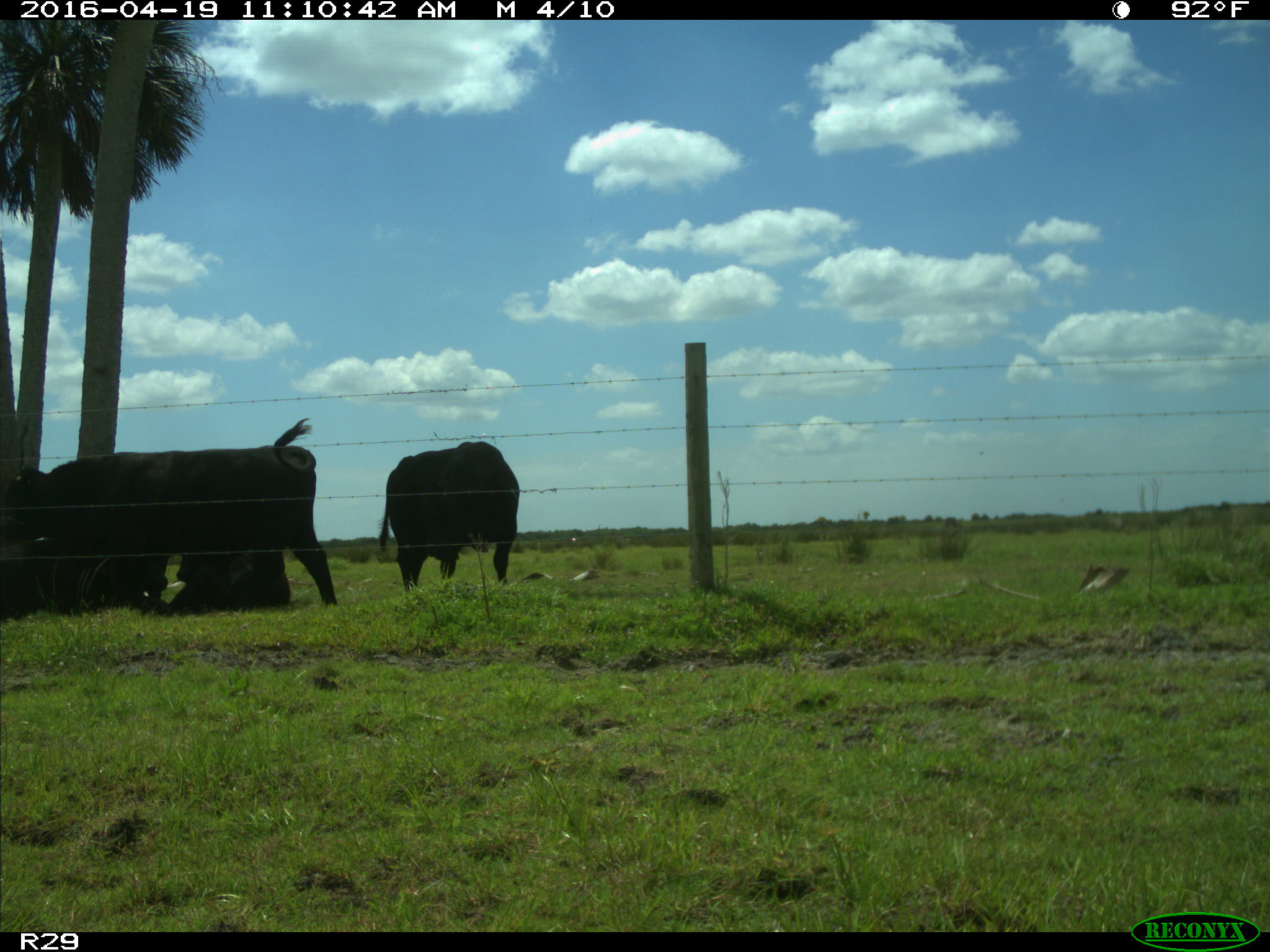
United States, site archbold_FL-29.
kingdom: Animalia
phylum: Chordata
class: Mammalia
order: Artiodactyla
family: Bovidae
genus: Bos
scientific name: Bos taurus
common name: domestic cow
Bos taurus (domestic cow).